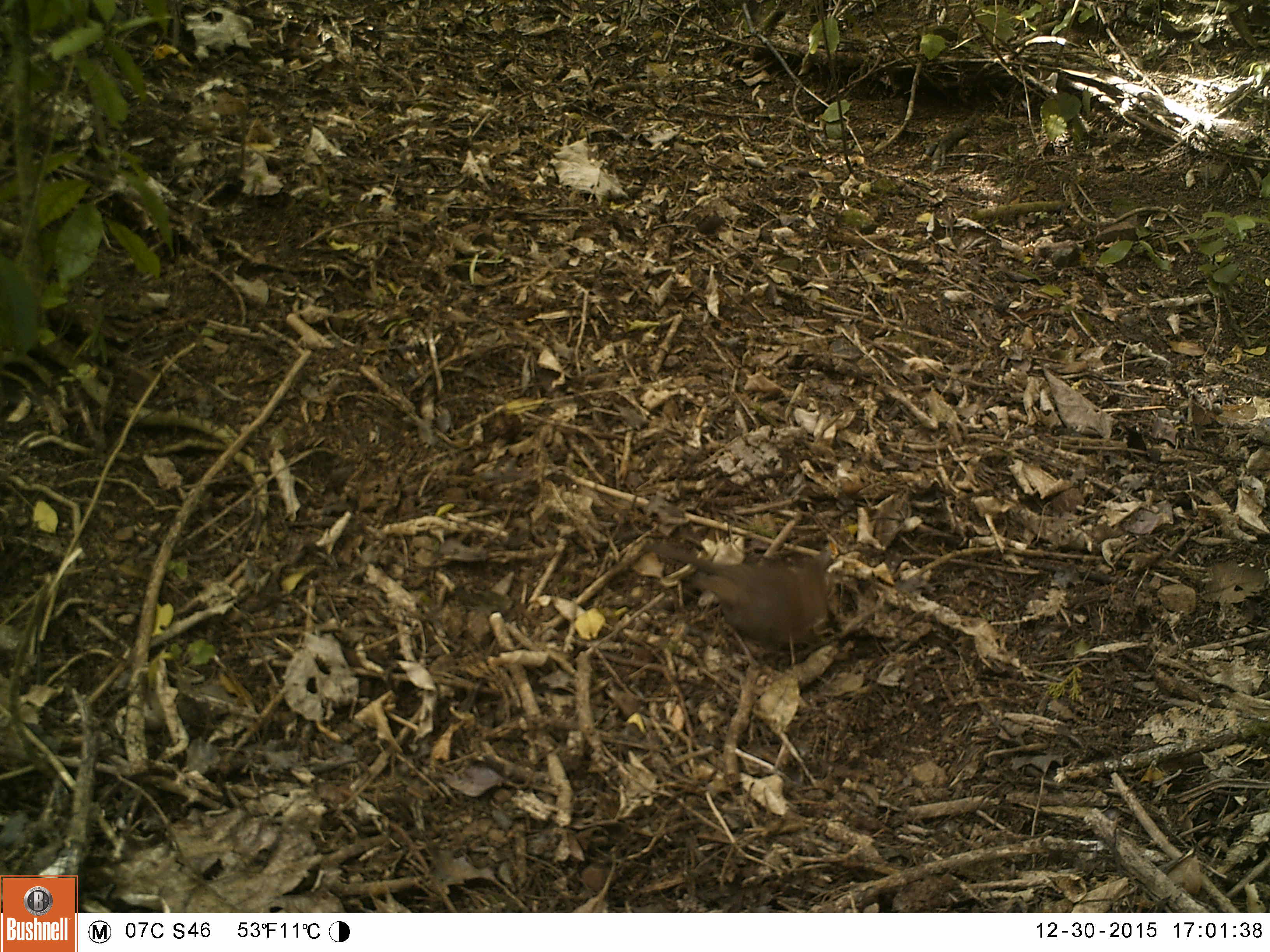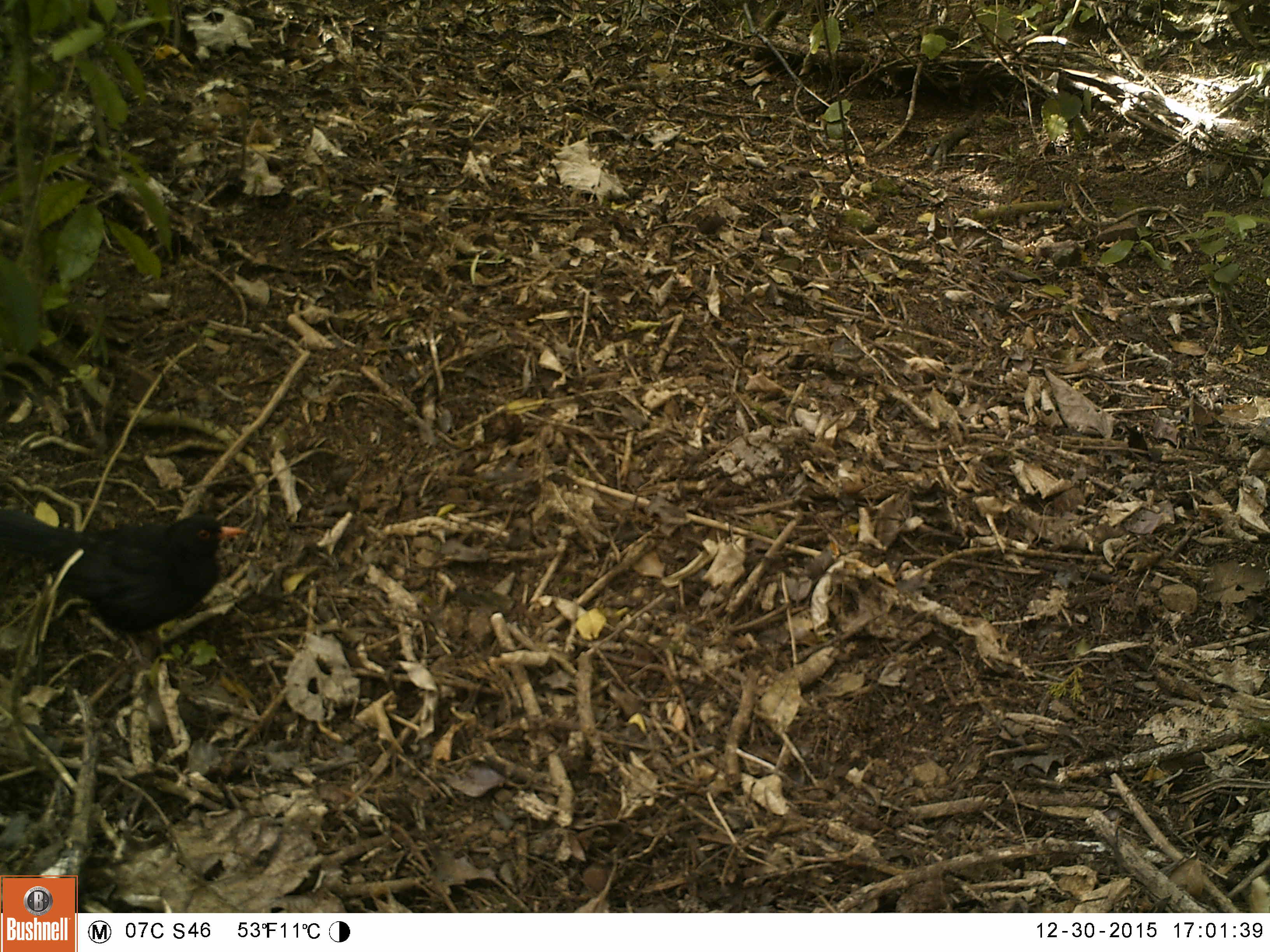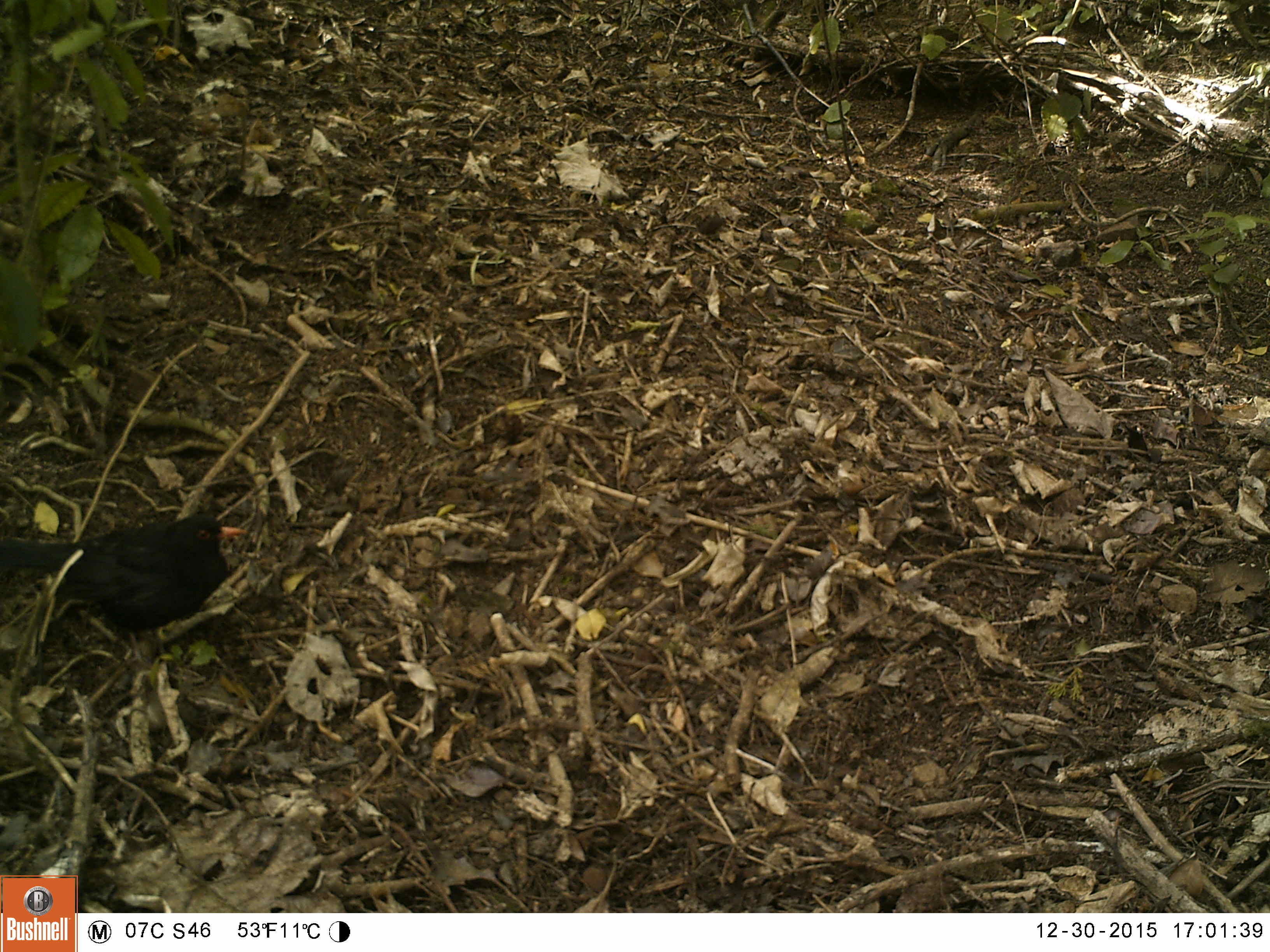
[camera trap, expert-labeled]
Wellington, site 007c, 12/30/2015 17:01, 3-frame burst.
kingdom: Animalia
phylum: Chordata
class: Aves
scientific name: Aves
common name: bird